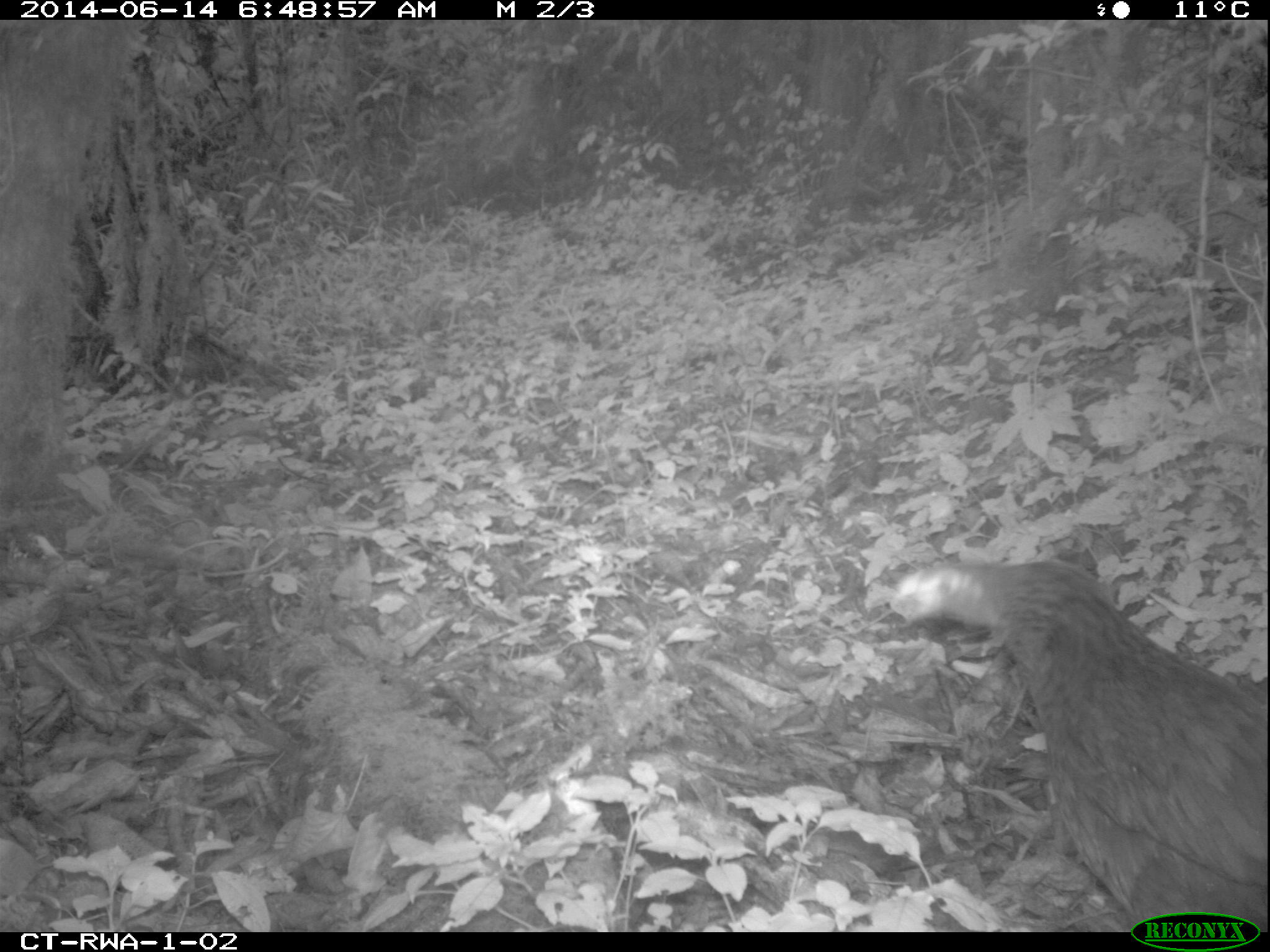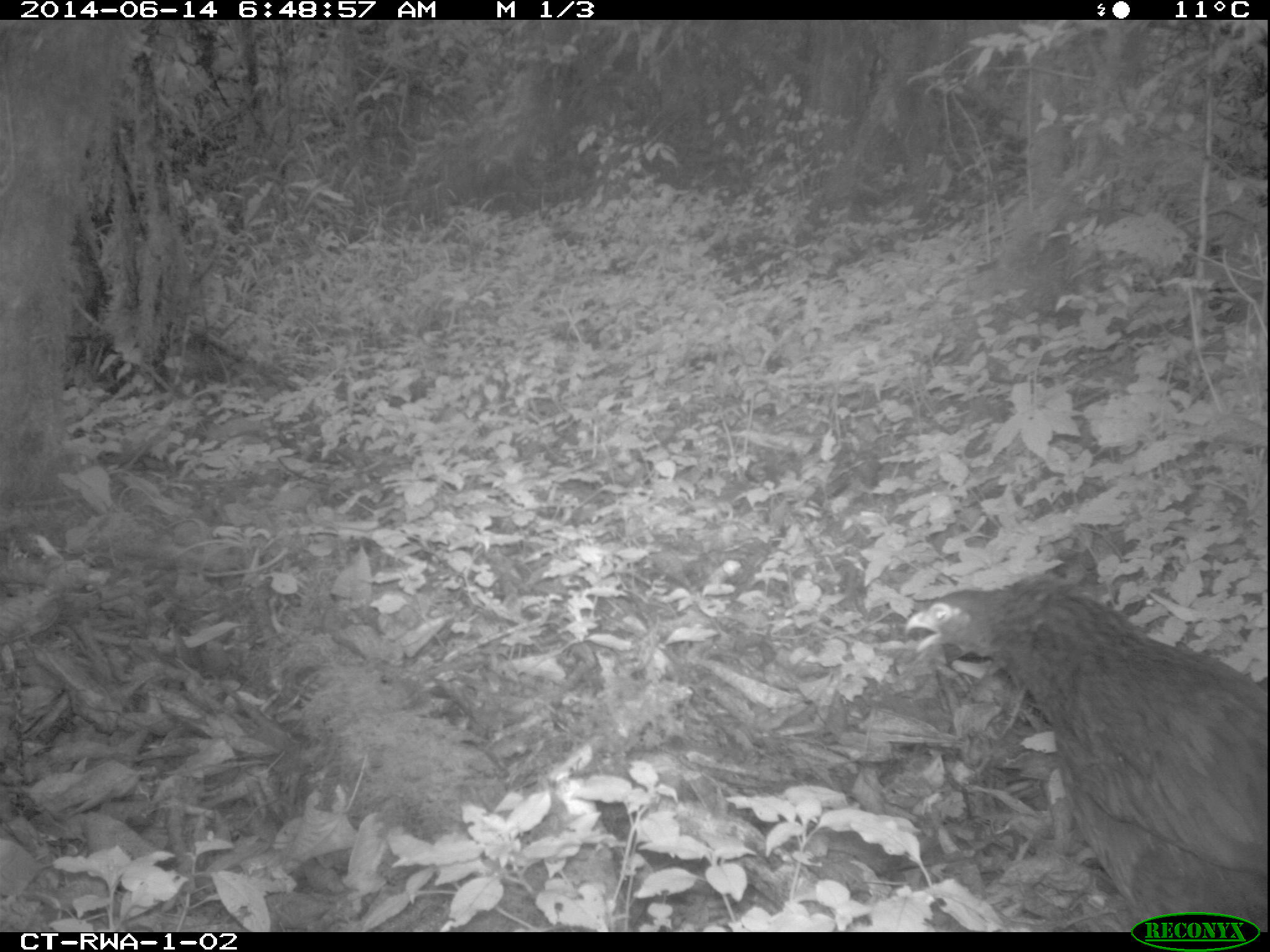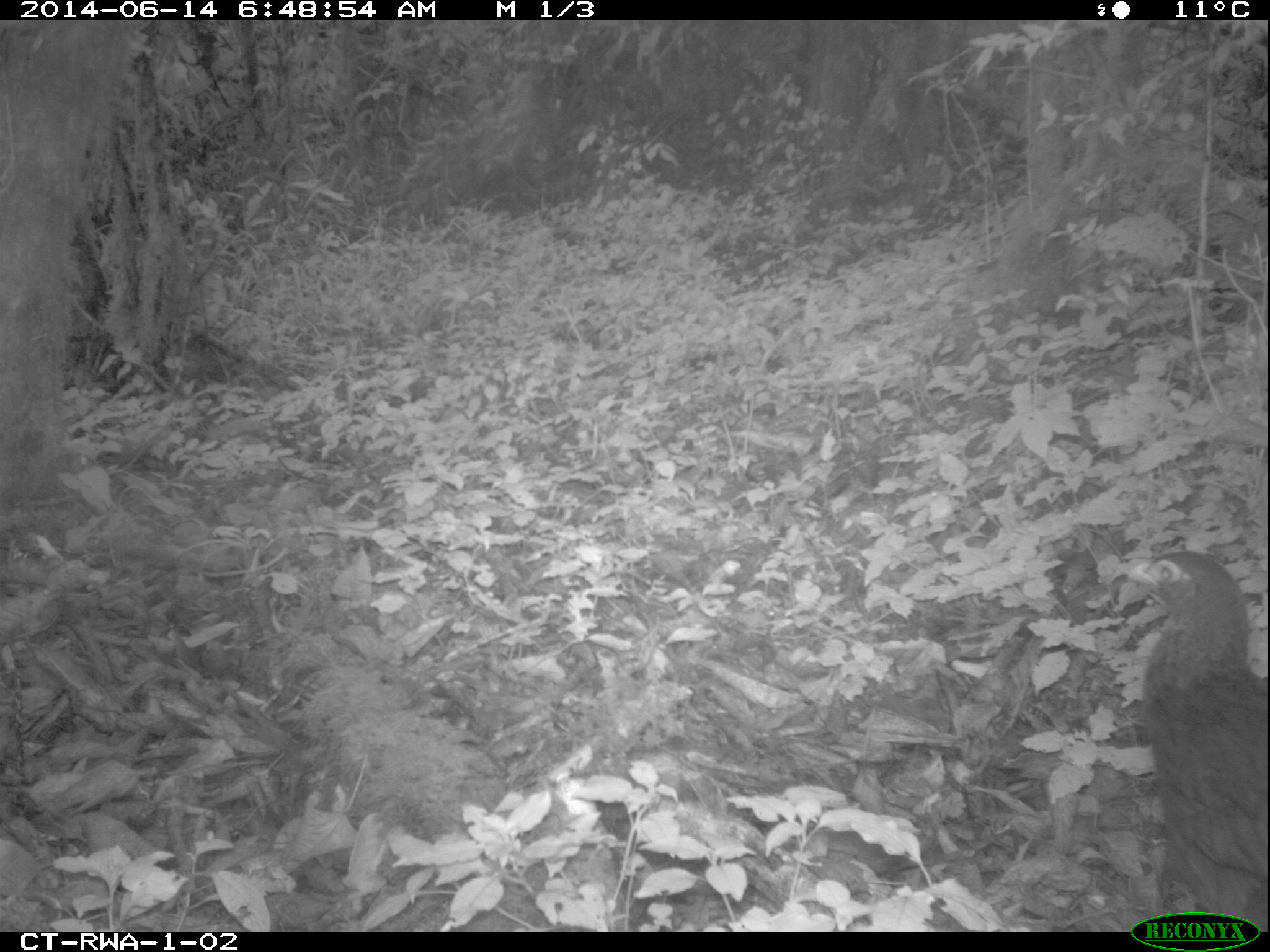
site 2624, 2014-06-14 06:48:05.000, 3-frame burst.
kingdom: Animalia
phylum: Chordata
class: Aves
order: Galliformes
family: Phasianidae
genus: Pternistis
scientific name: Pternistis nobilis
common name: handsome francolin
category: francolinus nobilis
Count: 1.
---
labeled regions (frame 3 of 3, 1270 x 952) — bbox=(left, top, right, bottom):
francolinus nobilis: bbox=(1121, 550, 1267, 931)